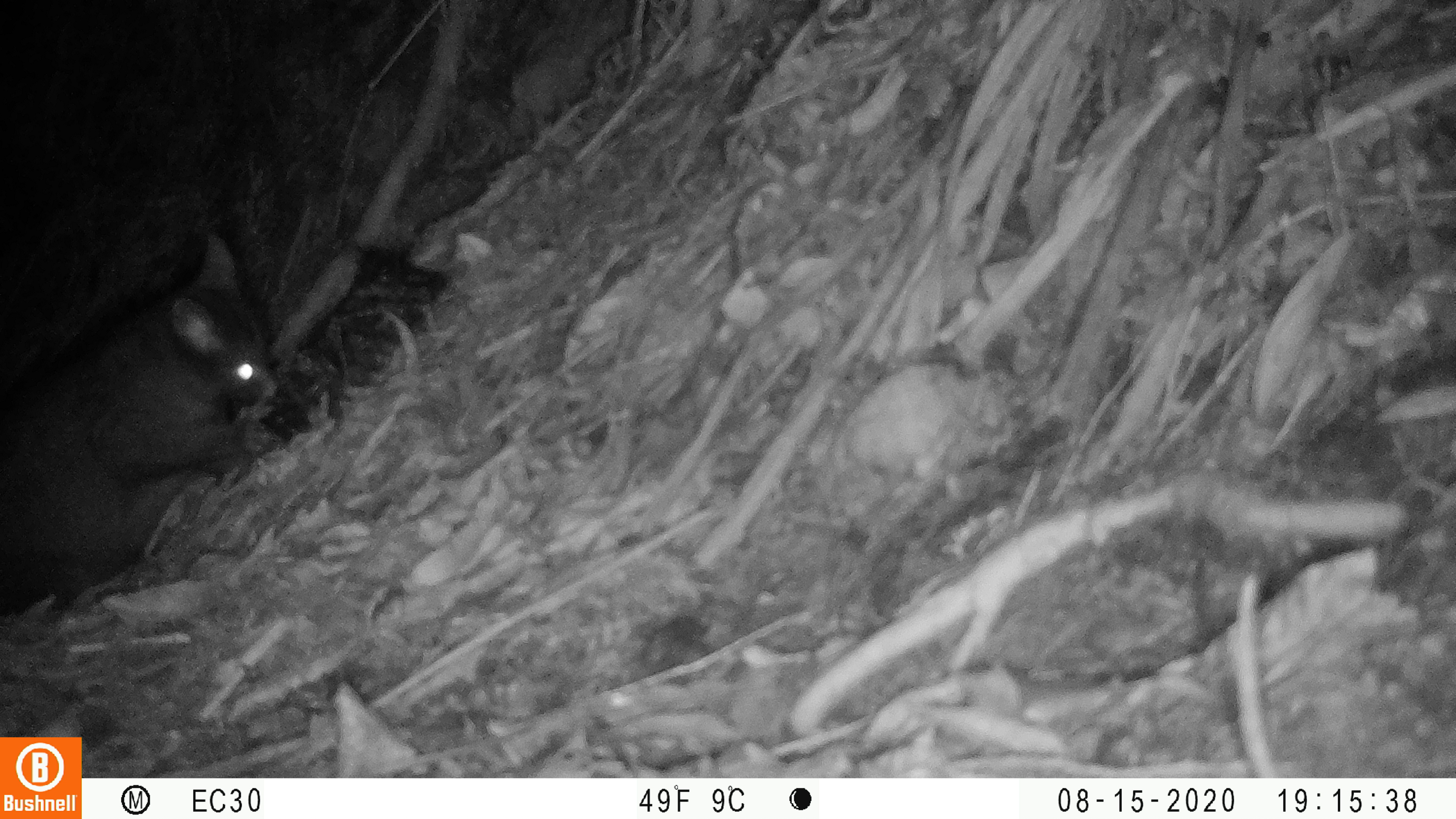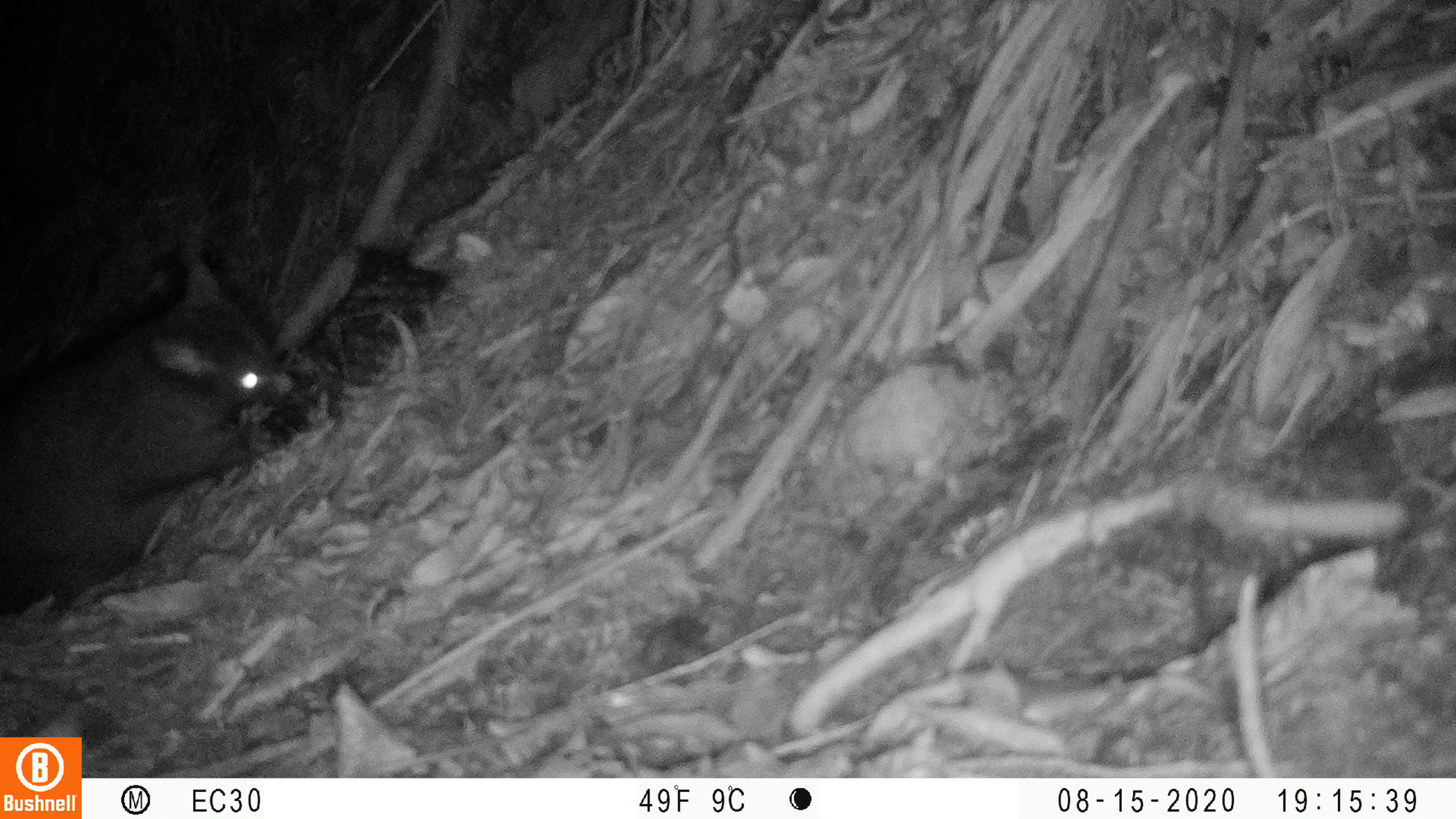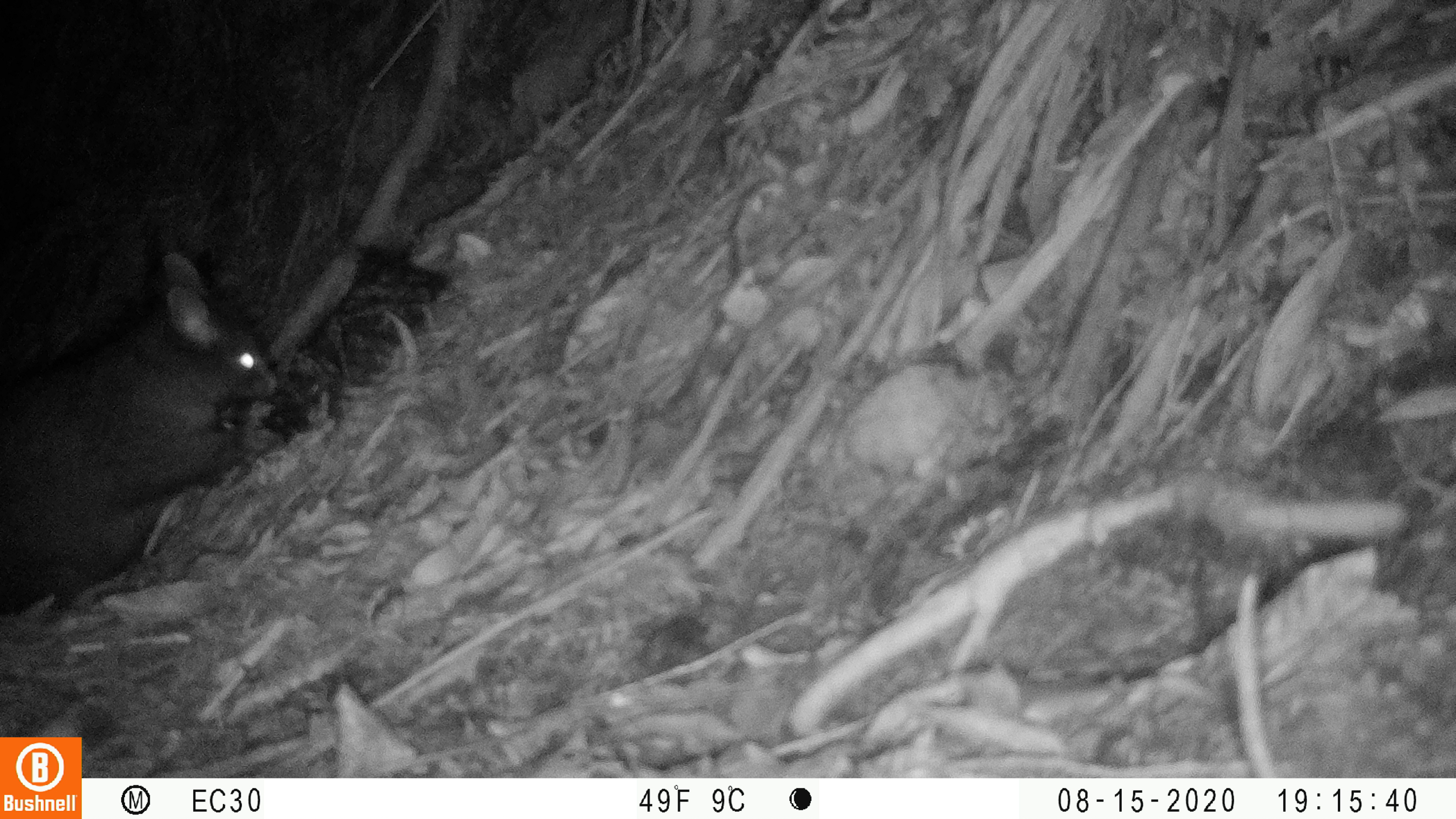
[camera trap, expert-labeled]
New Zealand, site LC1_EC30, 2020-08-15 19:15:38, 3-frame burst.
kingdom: Animalia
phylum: Chordata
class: Mammalia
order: Diprotodontia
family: Phalangeridae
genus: Trichosurus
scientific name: Trichosurus vulpecula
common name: common brushtail possum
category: possum